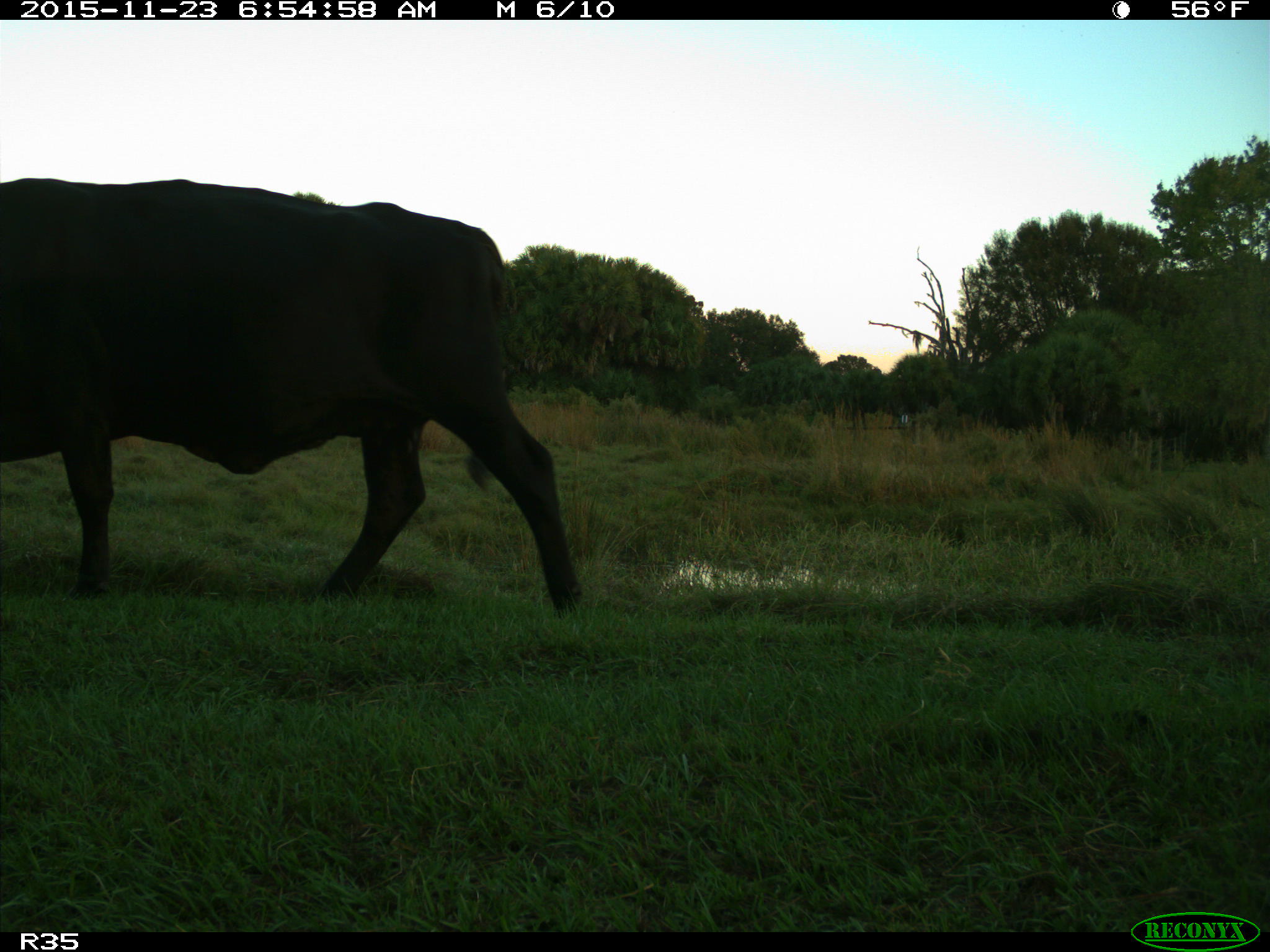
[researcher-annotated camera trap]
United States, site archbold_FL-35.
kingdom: Animalia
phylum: Chordata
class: Mammalia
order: Artiodactyla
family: Bovidae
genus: Bos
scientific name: Bos taurus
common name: domestic cow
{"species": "Bos taurus (domestic cow)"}